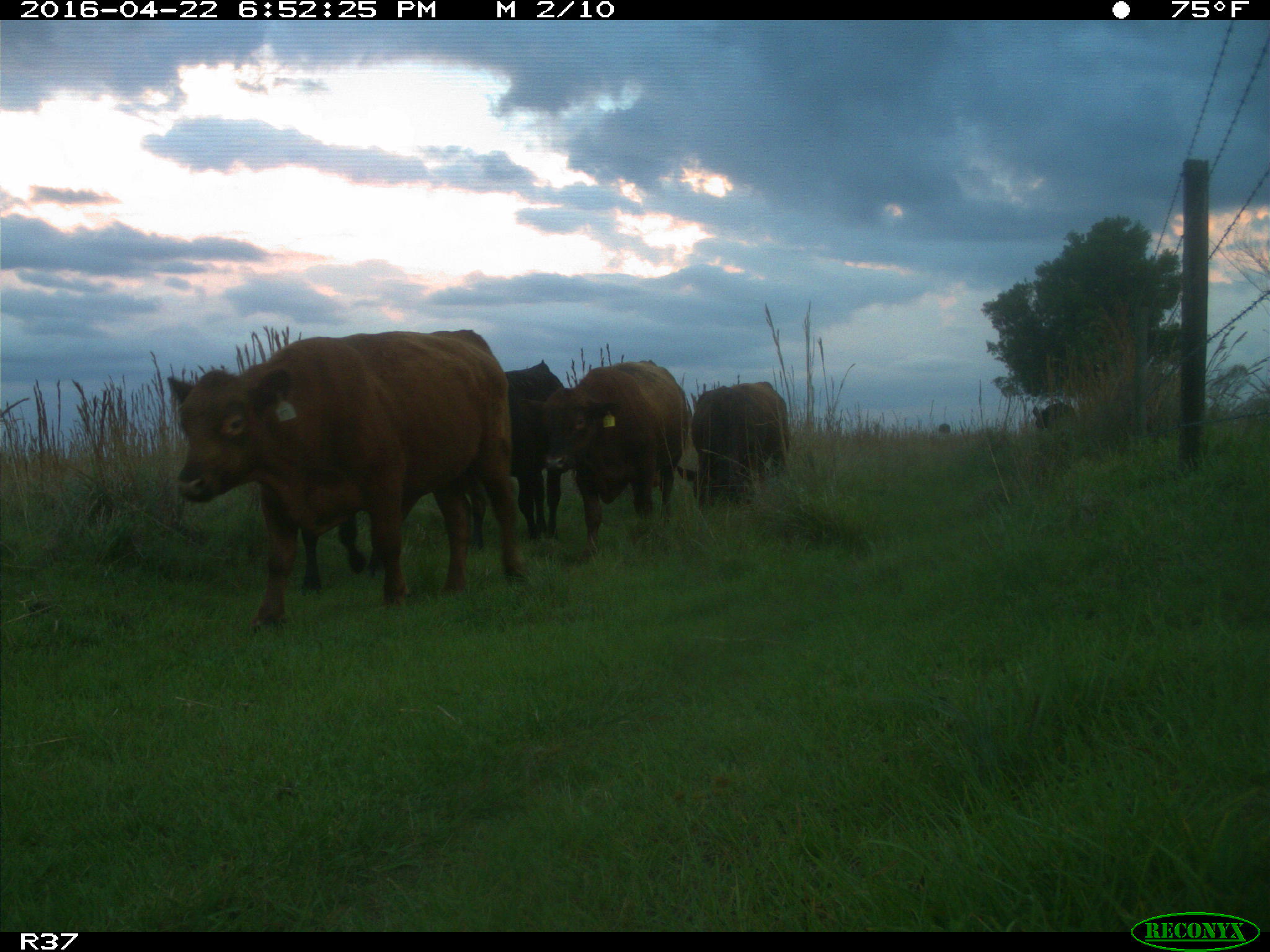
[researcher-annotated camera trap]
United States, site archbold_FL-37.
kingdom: Animalia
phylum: Chordata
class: Mammalia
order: Artiodactyla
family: Bovidae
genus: Bos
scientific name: Bos taurus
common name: domestic cow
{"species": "Bos taurus (domestic cow)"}